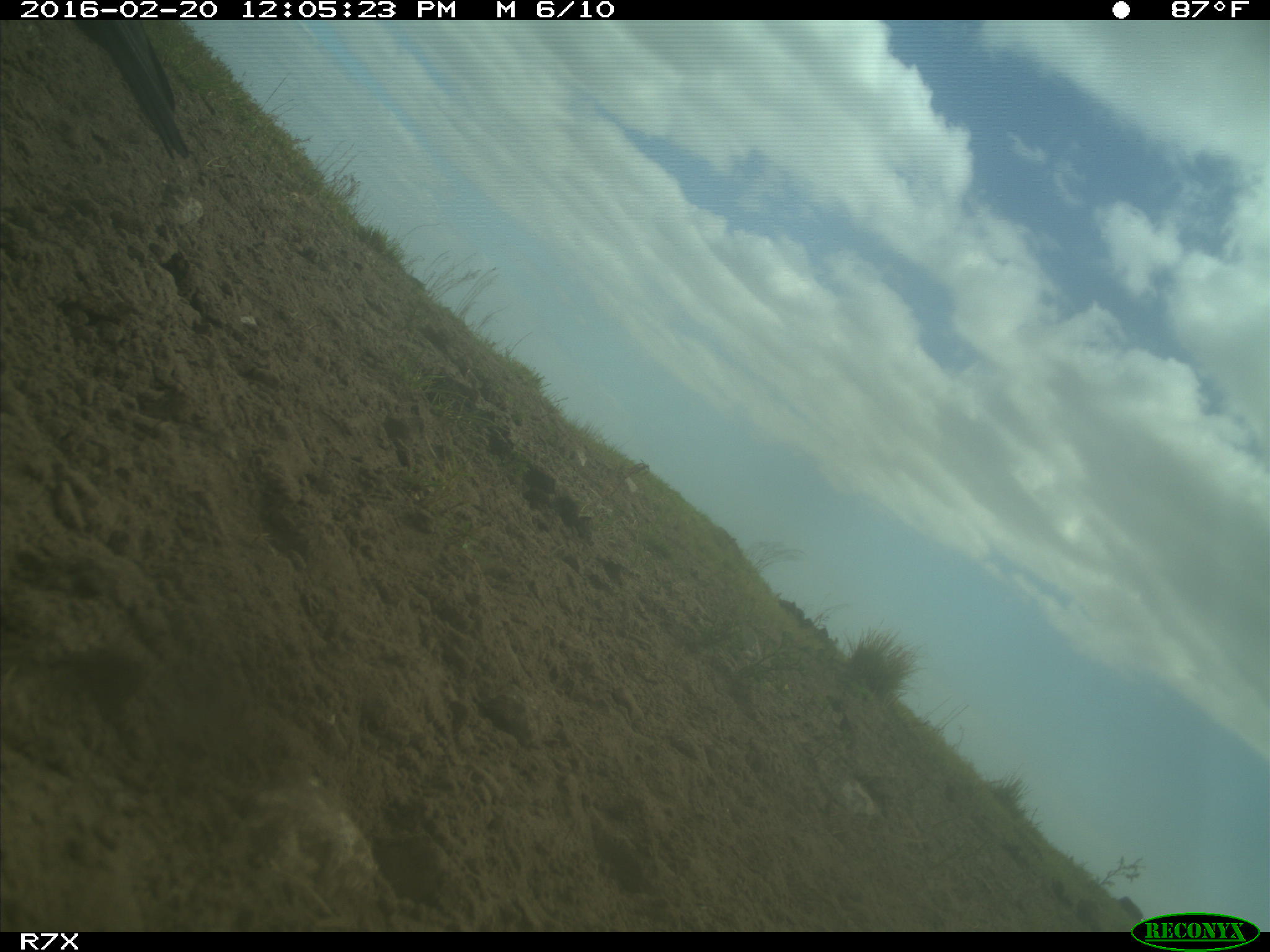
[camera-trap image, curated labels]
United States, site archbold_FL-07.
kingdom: Animalia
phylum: Chordata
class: Aves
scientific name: Aves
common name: birds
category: unidentified bird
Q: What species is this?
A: Unidentified bird (birds) (Aves).